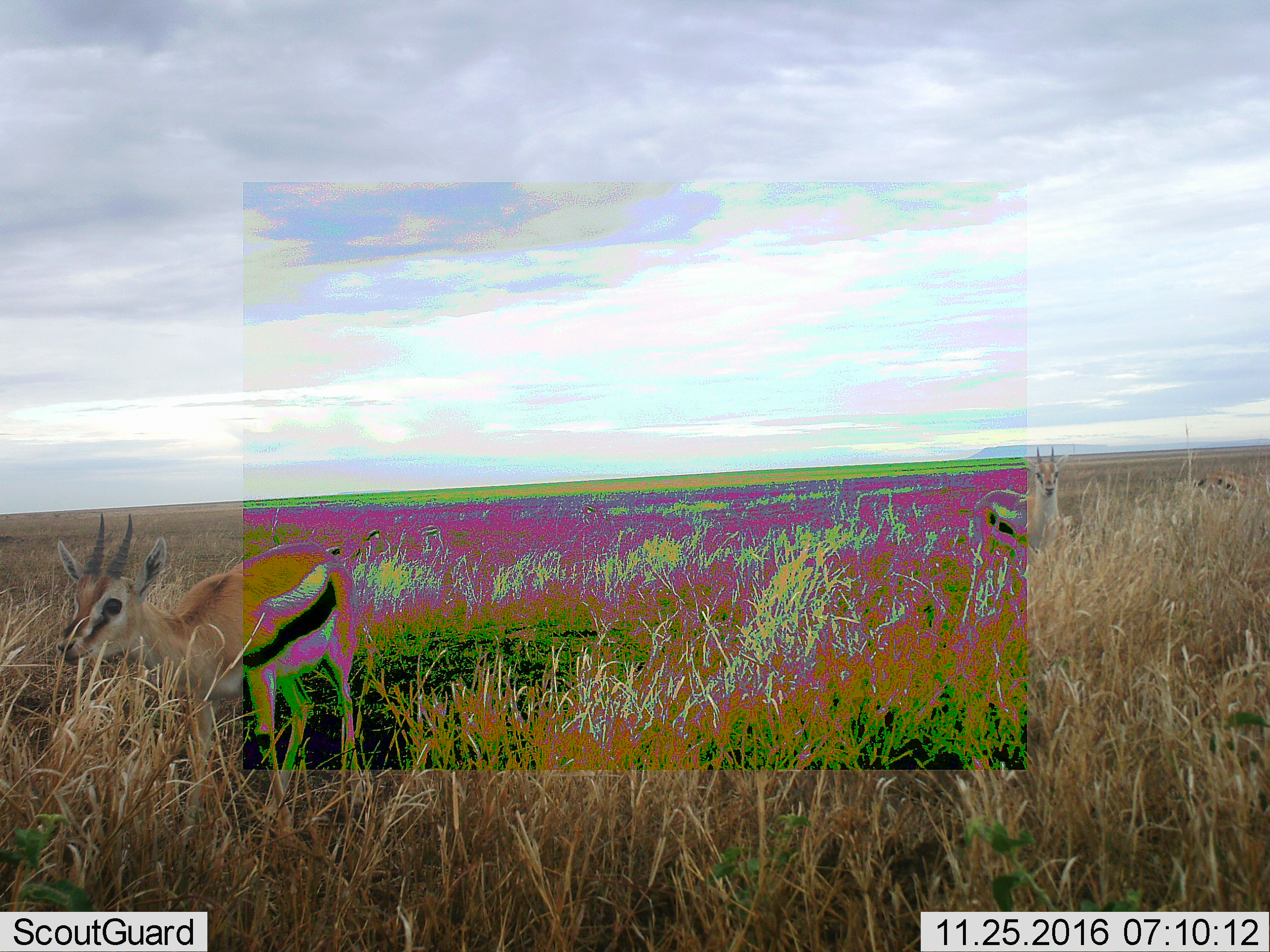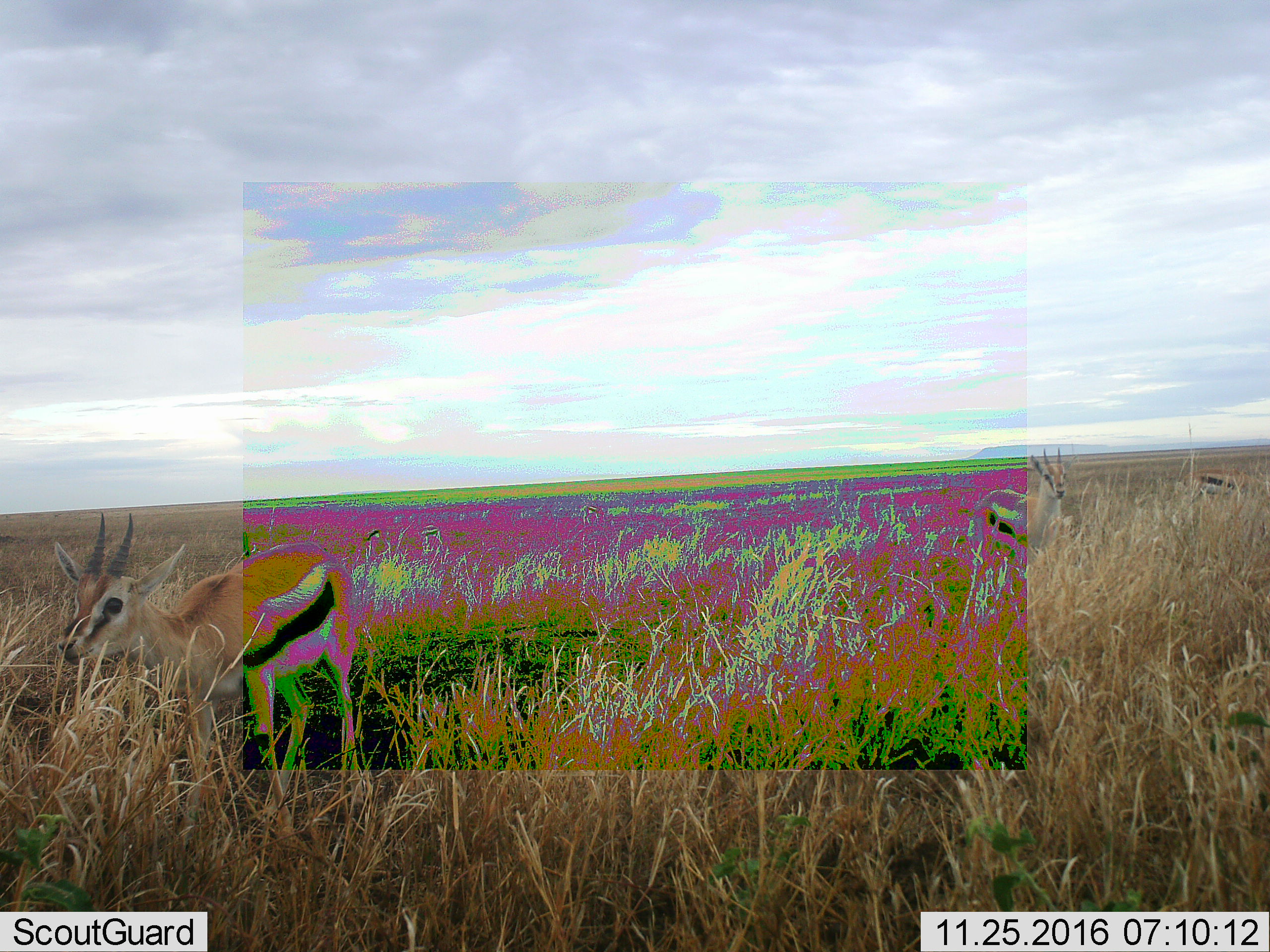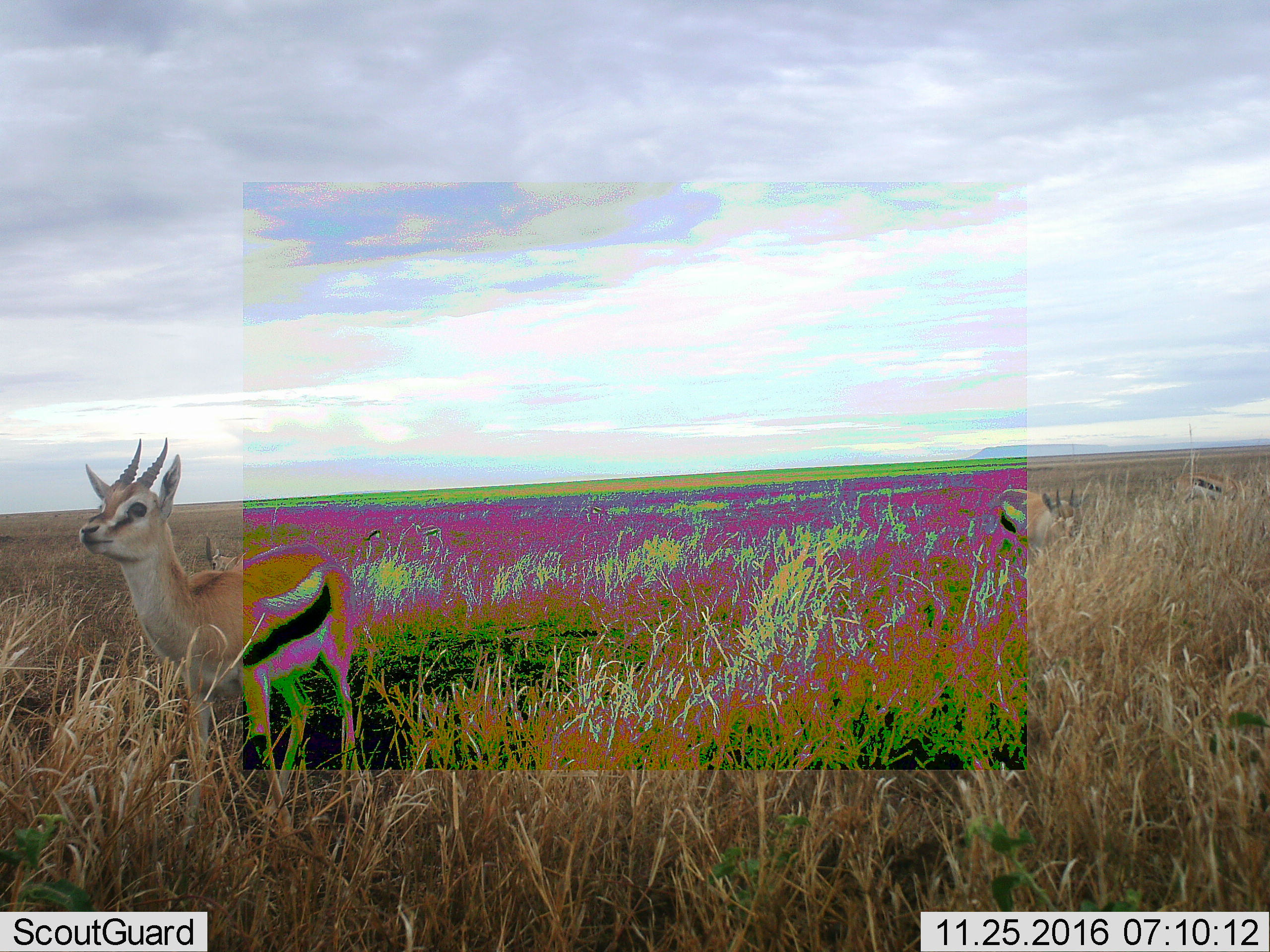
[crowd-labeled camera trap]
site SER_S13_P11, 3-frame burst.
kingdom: Animalia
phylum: Chordata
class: Mammalia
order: Artiodactyla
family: Bovidae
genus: Eudorcas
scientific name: Eudorcas thomsonii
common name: thomson's gazelle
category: gazellethomsons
Gazellethomsons (thomson's gazelle) (Eudorcas thomsonii), count 3. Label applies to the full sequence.